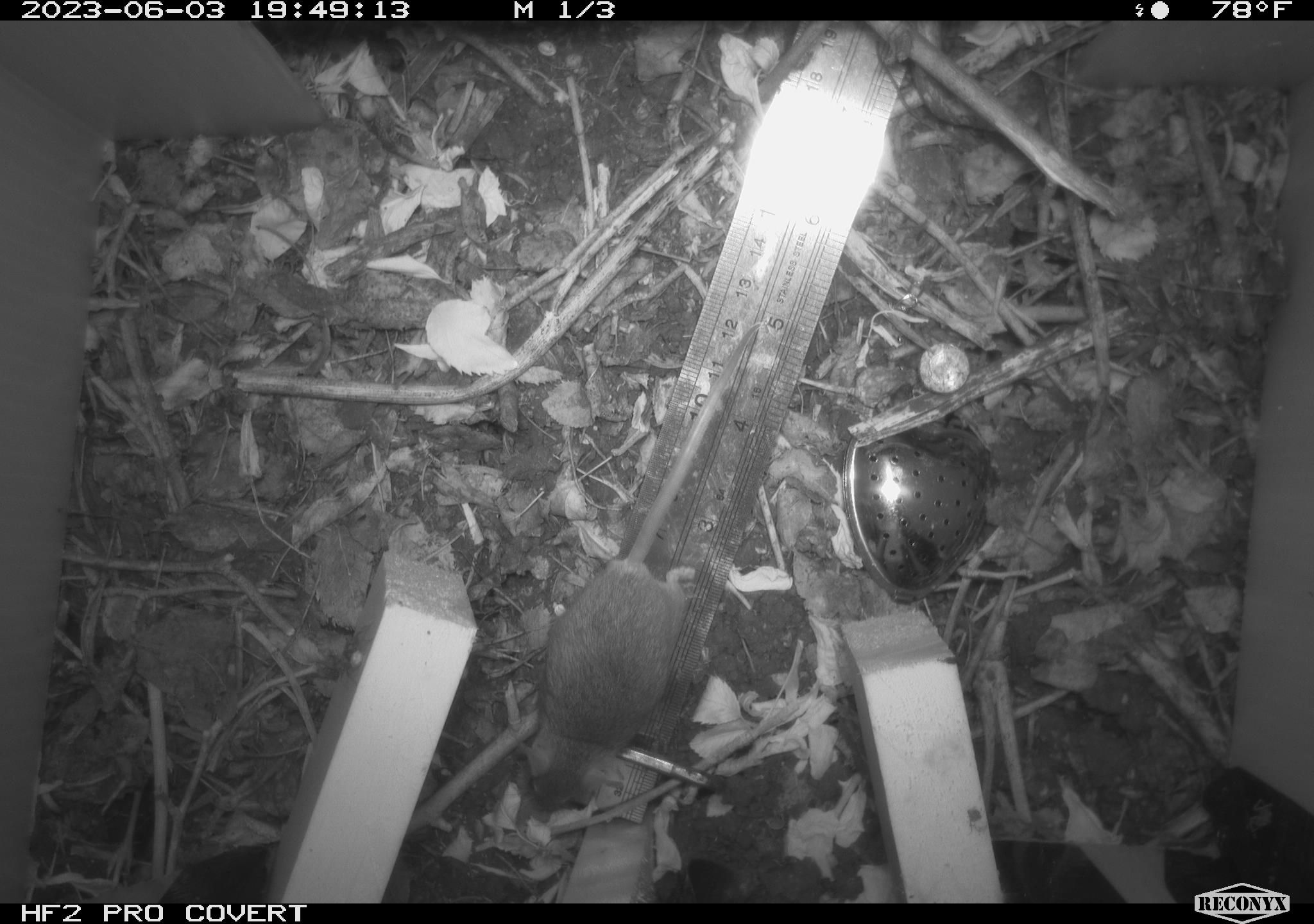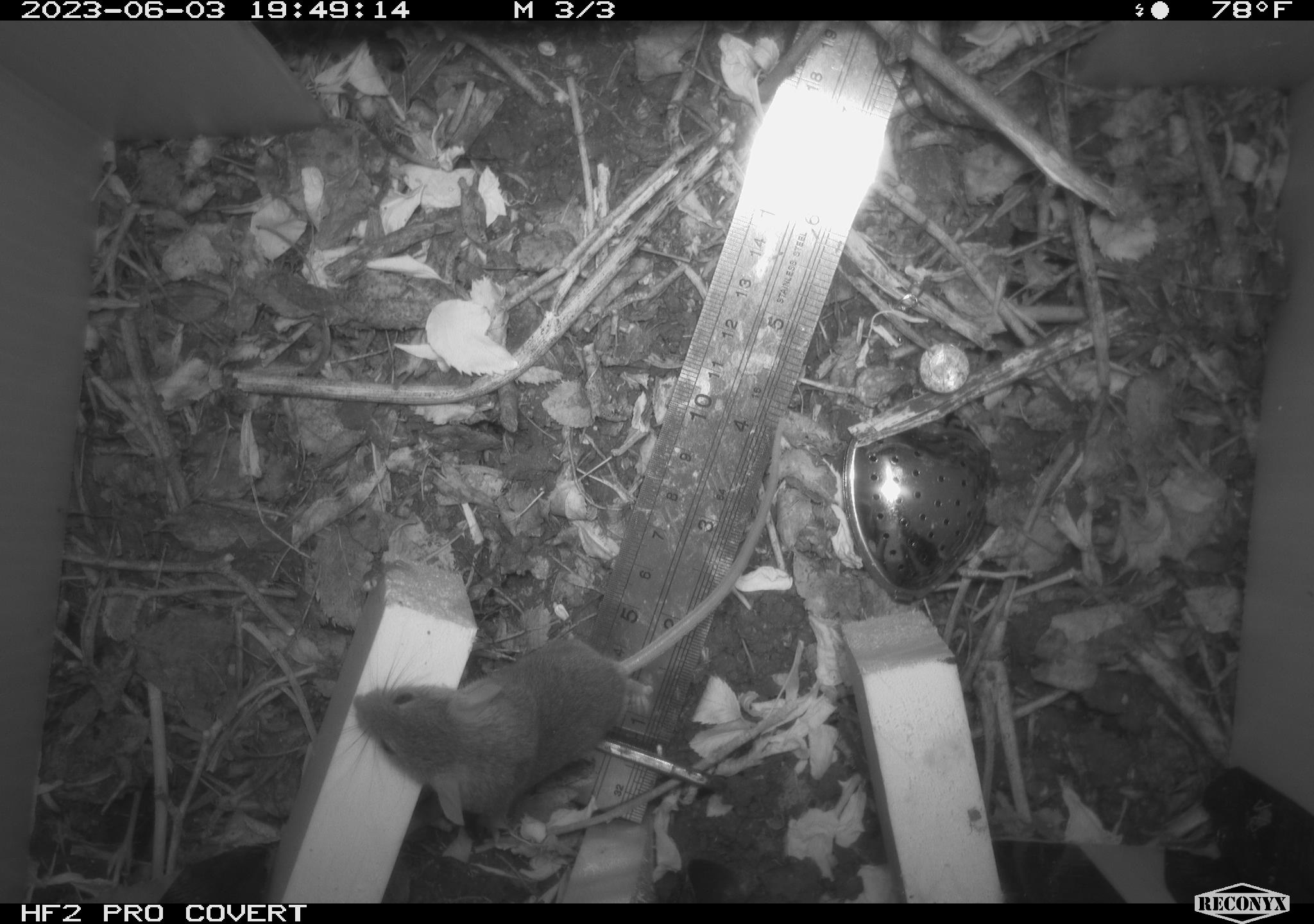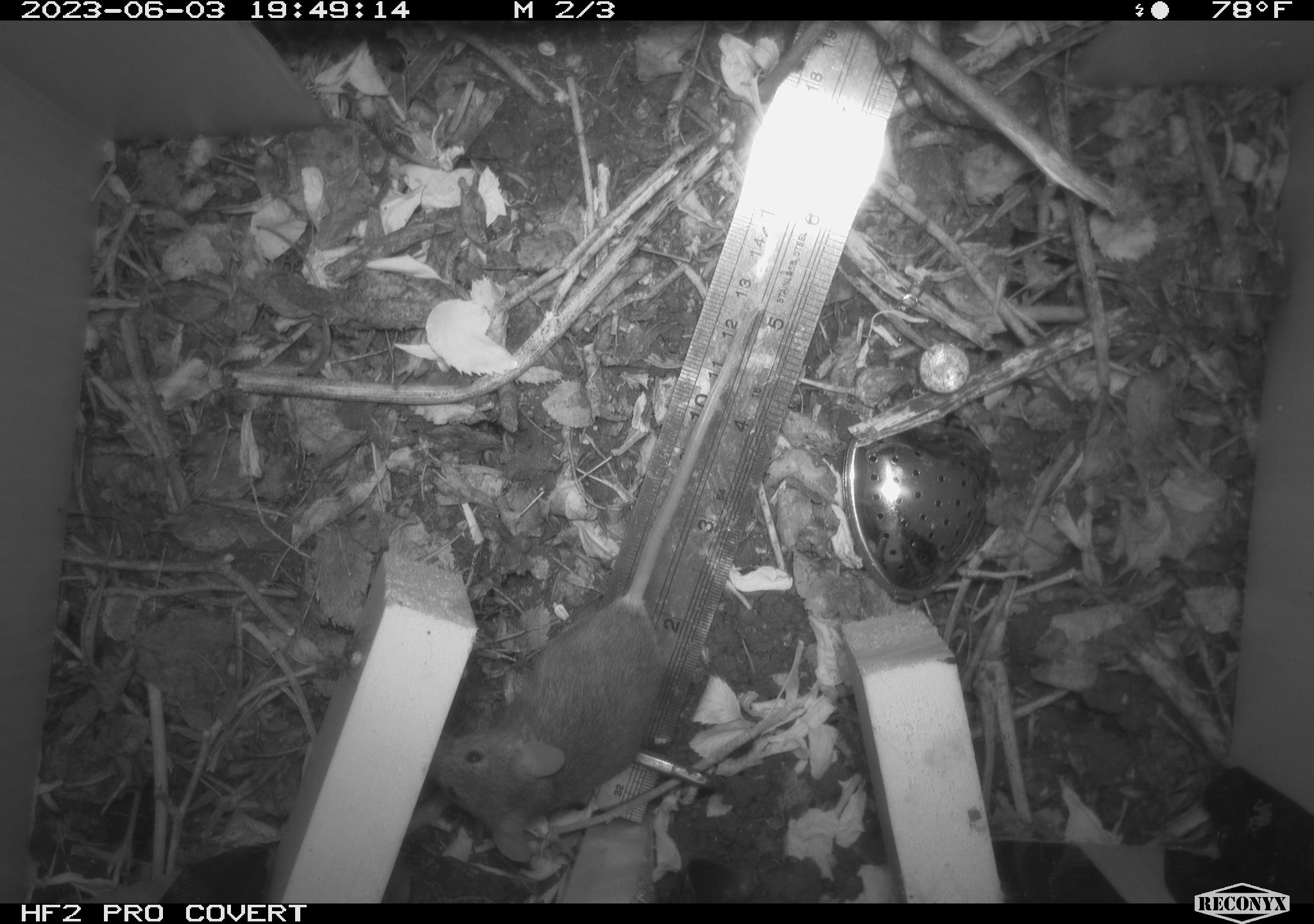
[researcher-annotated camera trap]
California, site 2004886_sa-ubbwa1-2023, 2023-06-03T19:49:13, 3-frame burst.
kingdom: Animalia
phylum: Chordata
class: Mammalia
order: Rodentia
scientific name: Rodentia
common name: rodent